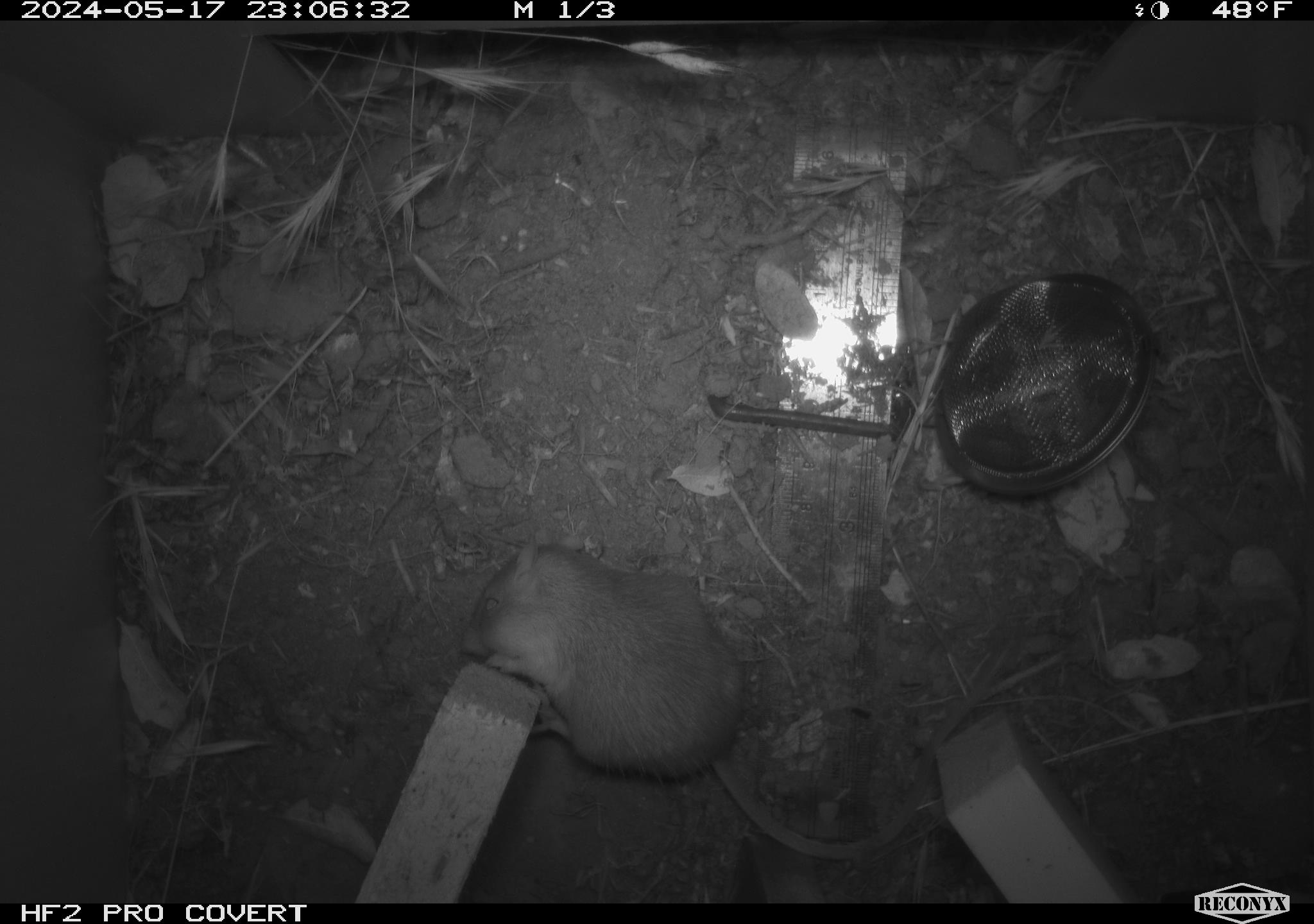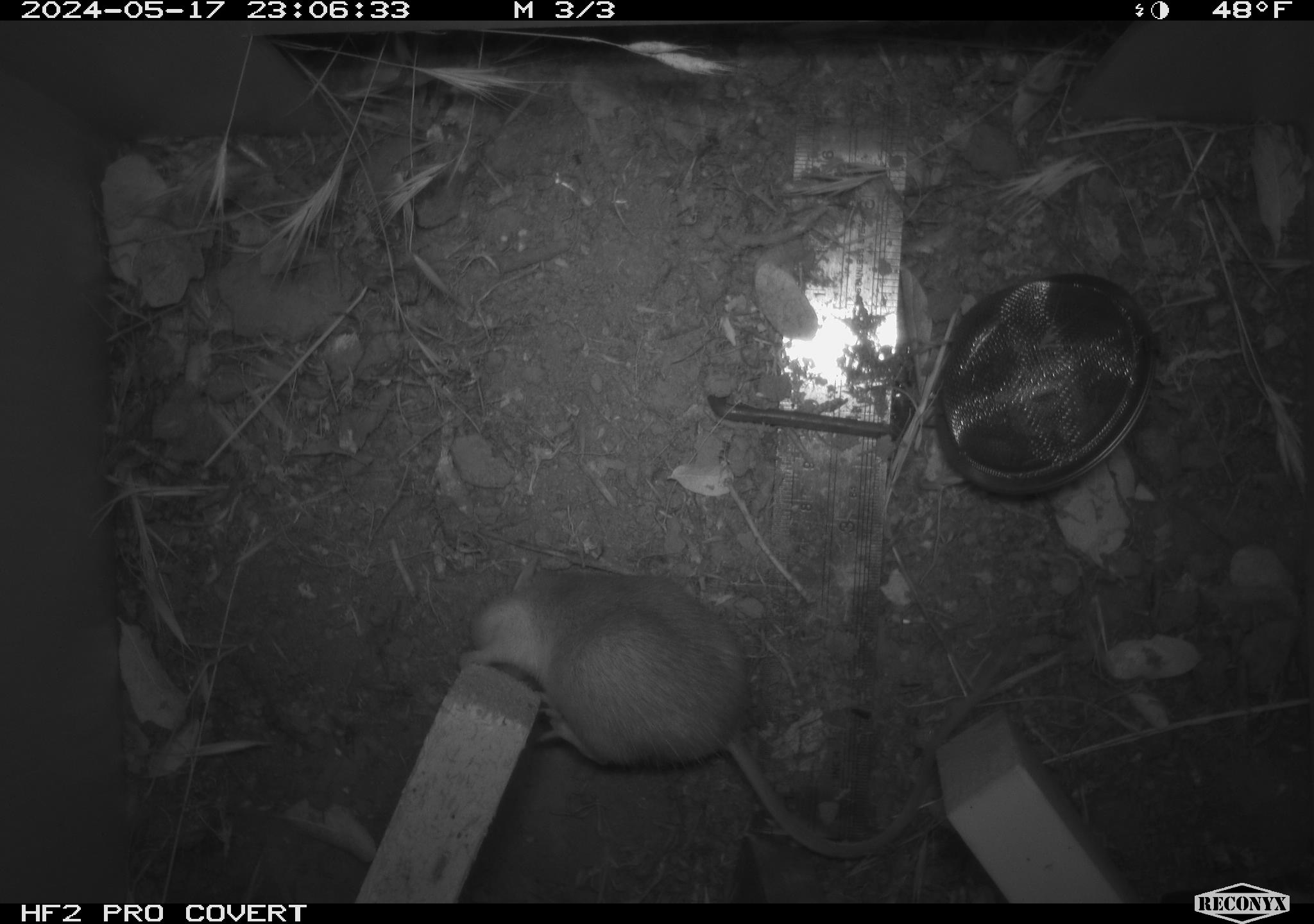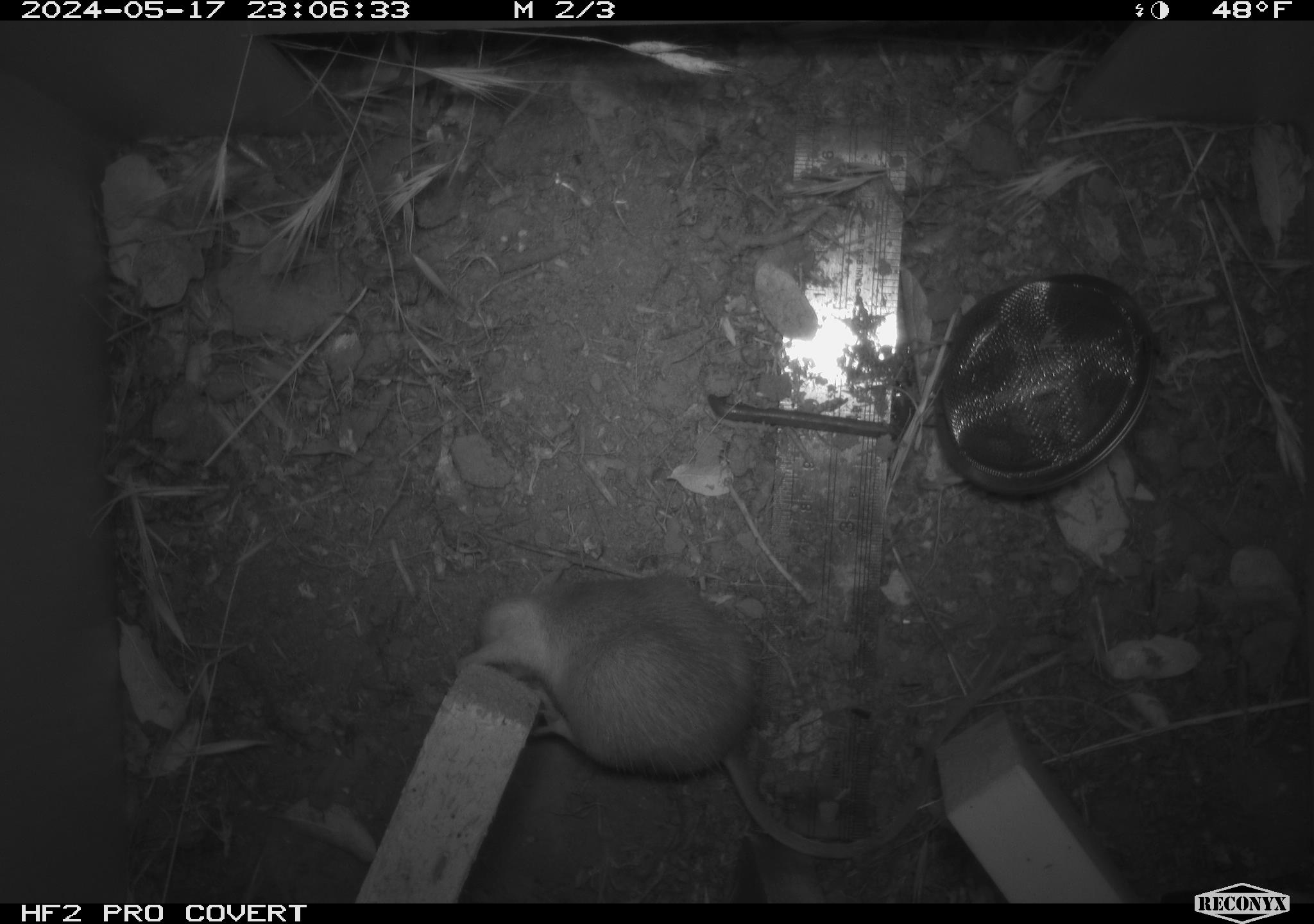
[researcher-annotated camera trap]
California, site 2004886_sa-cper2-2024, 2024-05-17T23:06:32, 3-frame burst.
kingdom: Animalia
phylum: Chordata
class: Mammalia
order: Rodentia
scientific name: Rodentia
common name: rodent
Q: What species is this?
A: Rodent (Rodentia).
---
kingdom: Animalia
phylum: Chordata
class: Mammalia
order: Rodentia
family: Heteromyidae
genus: Dipodomys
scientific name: Dipodomys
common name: kangaroo rats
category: dipodomys species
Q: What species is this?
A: Dipodomys species (kangaroo rats) (Dipodomys).